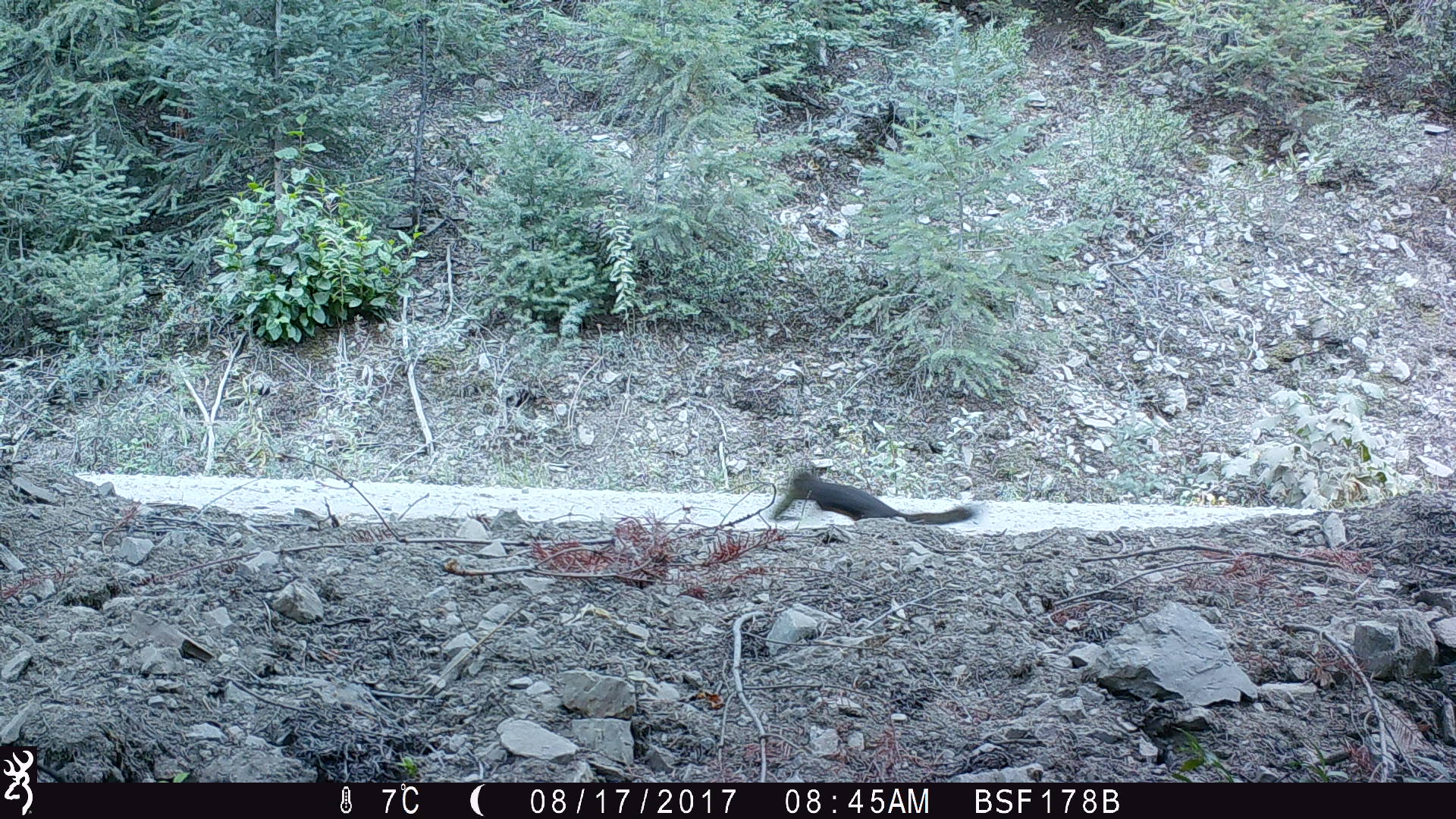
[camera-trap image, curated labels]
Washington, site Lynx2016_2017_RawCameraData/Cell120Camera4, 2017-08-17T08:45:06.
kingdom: Animalia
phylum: Chordata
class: Mammalia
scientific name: Mammalia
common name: small mammal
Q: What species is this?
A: Small mammal (Mammalia).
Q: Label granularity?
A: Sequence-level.